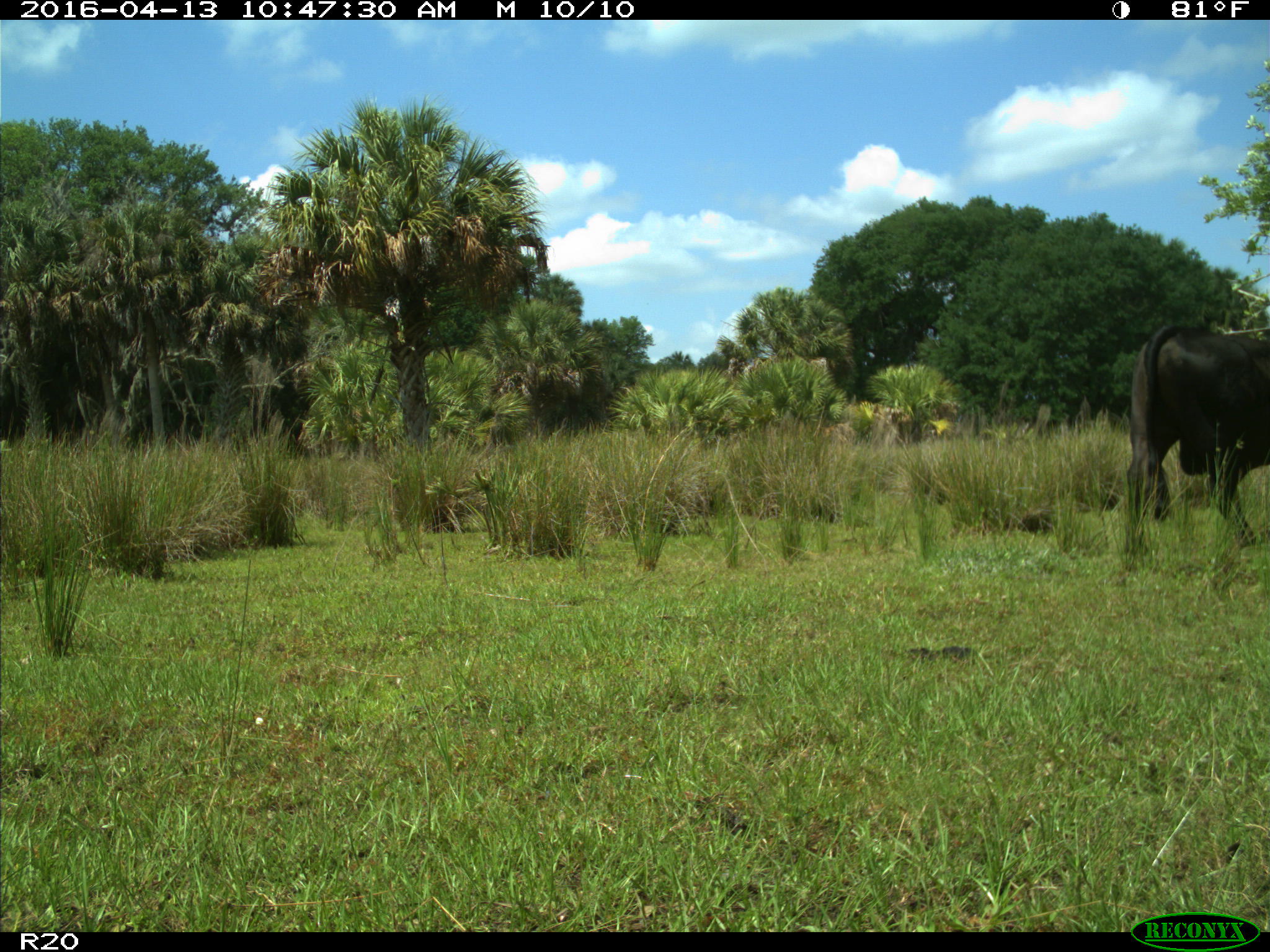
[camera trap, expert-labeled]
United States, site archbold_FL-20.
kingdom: Animalia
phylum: Chordata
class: Mammalia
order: Artiodactyla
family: Bovidae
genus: Bos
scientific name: Bos taurus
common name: domestic cow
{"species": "Bos taurus (domestic cow)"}